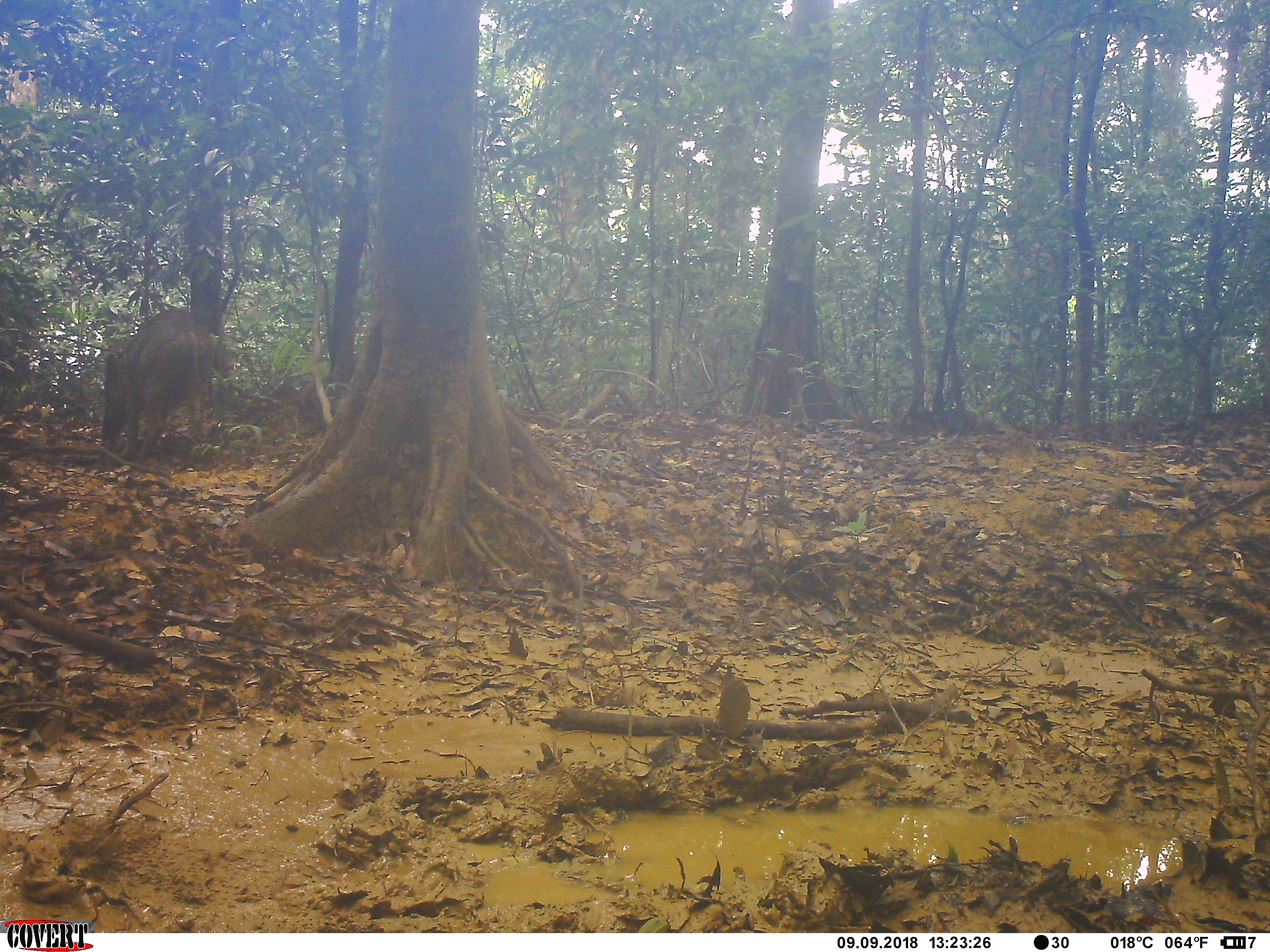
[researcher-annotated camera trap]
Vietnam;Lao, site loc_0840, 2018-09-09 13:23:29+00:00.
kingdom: Animalia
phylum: Chordata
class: Mammalia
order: Artiodactyla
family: Suidae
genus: Sus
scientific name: Sus scrofa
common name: eurasian wild pig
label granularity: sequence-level